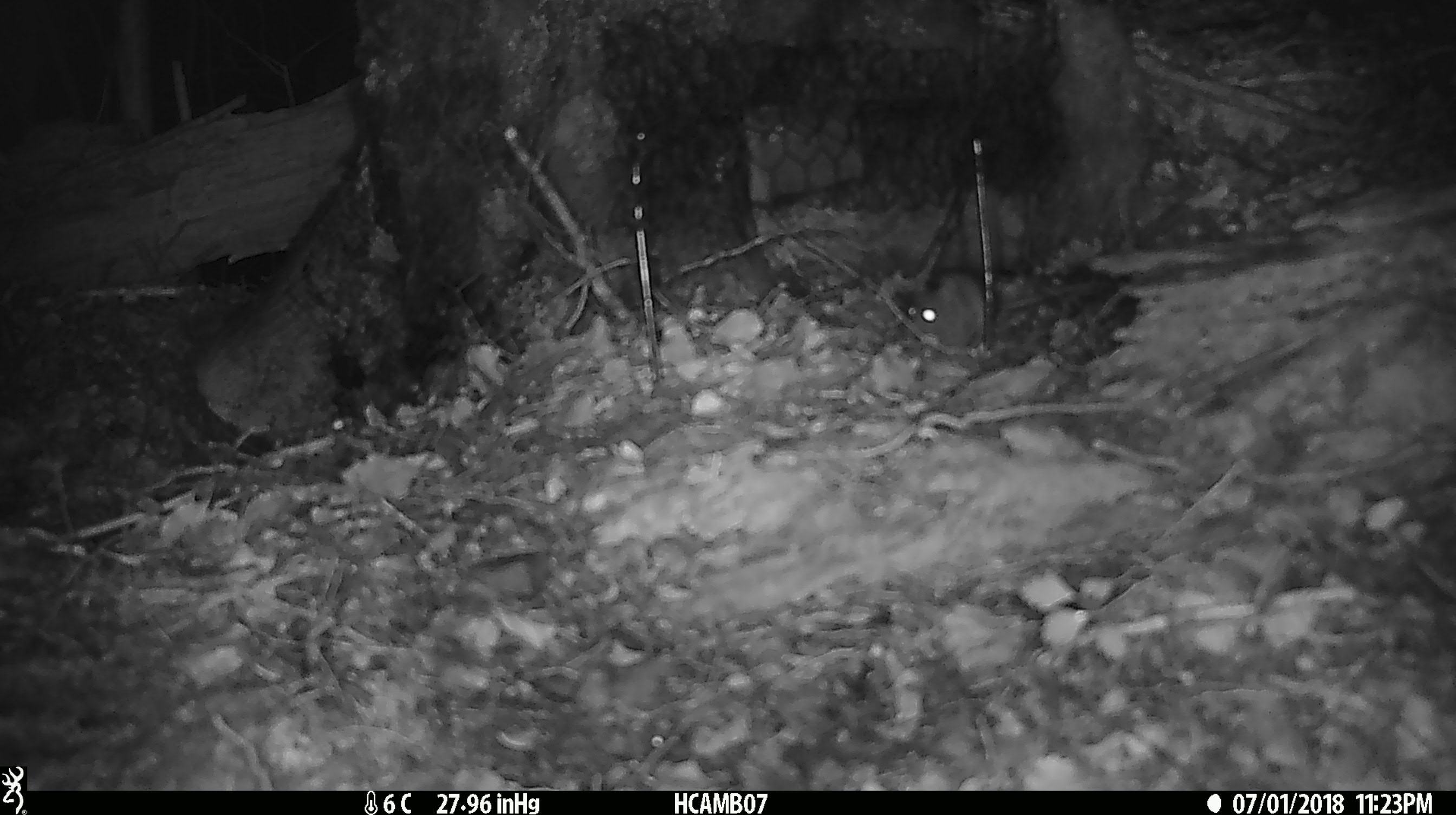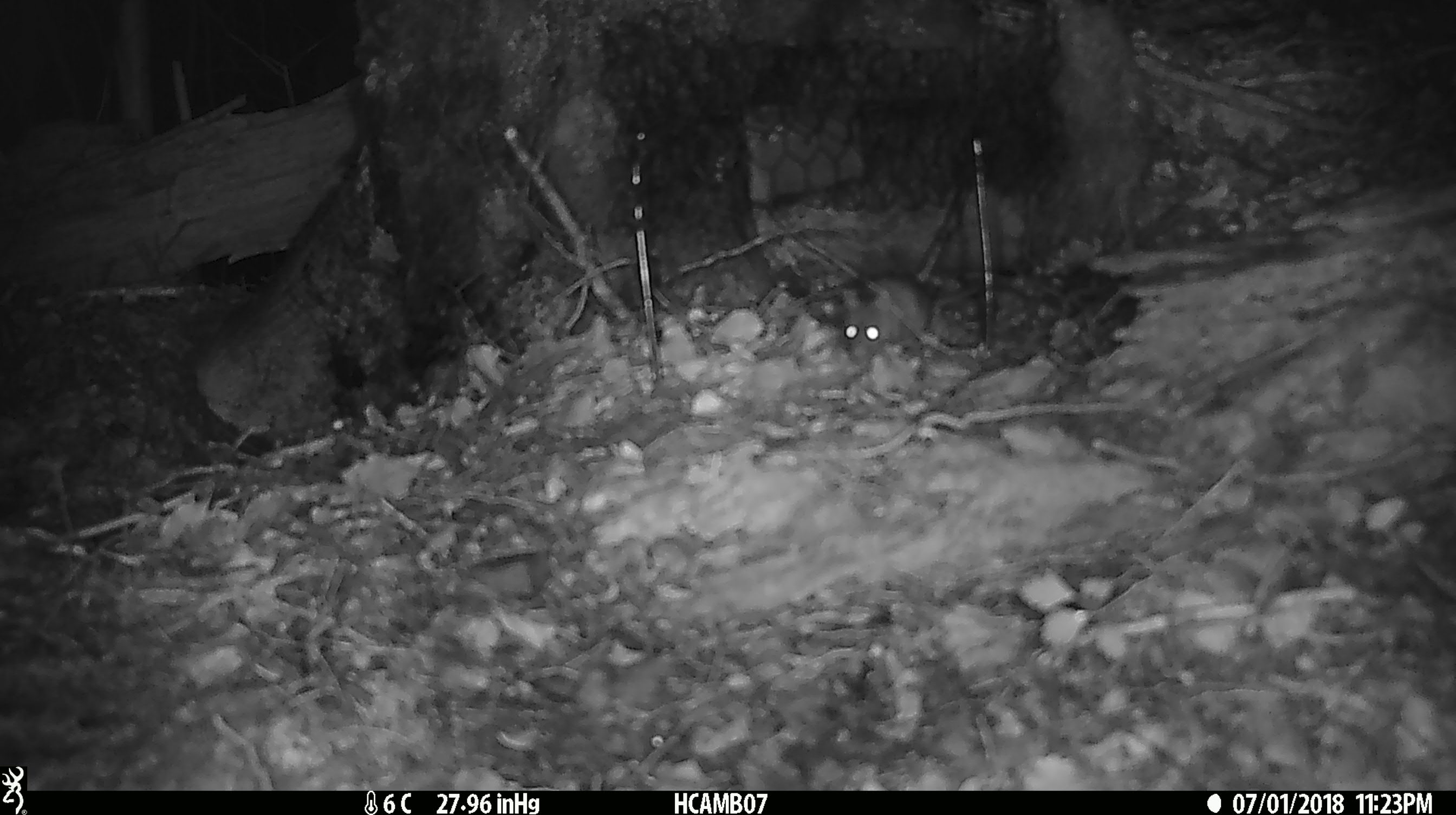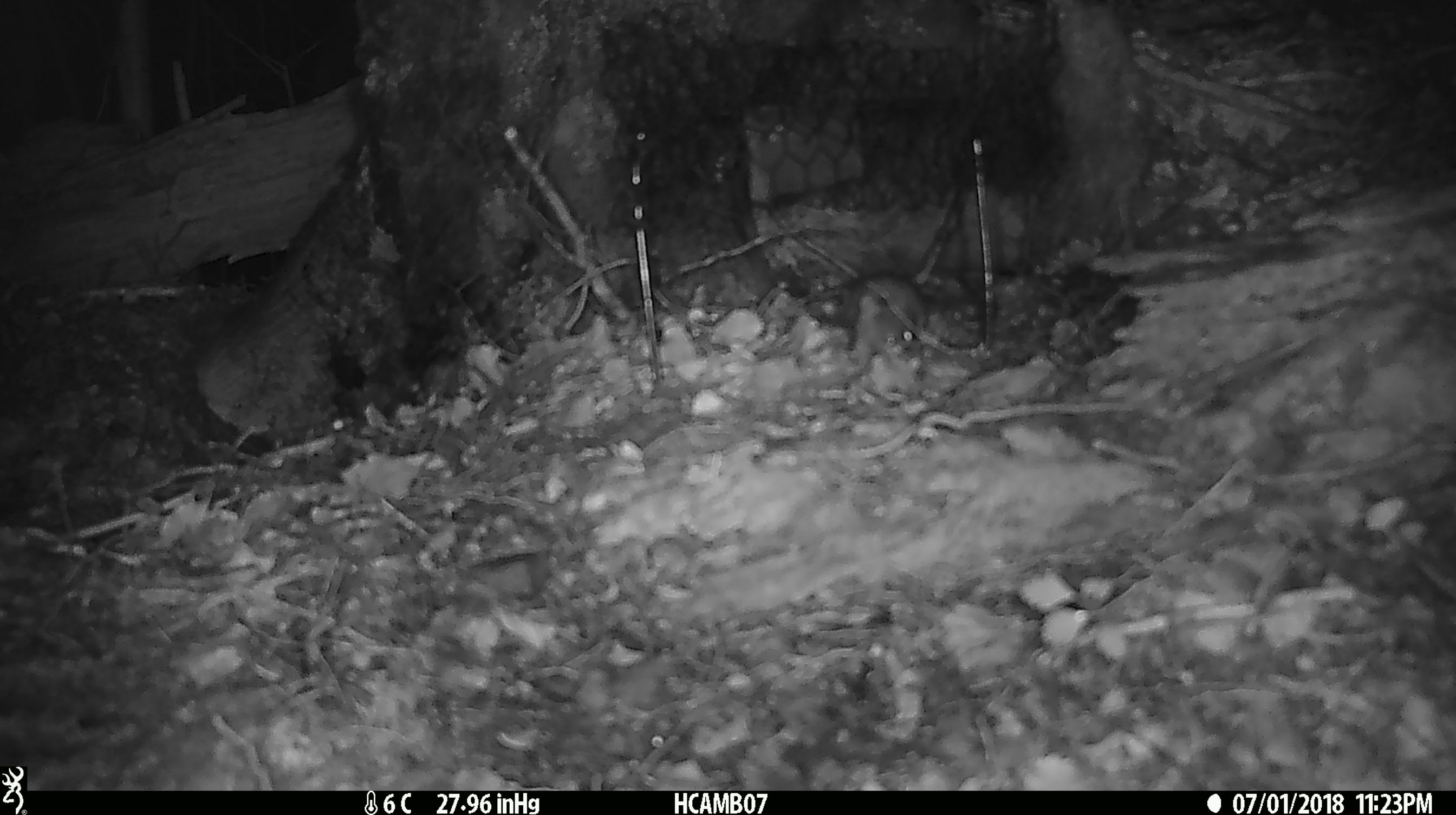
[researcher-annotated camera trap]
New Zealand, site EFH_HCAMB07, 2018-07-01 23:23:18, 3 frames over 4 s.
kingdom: Animalia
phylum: Chordata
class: Mammalia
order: Rodentia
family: Muridae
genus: Mus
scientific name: Mus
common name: mouse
Mouse (Mus).